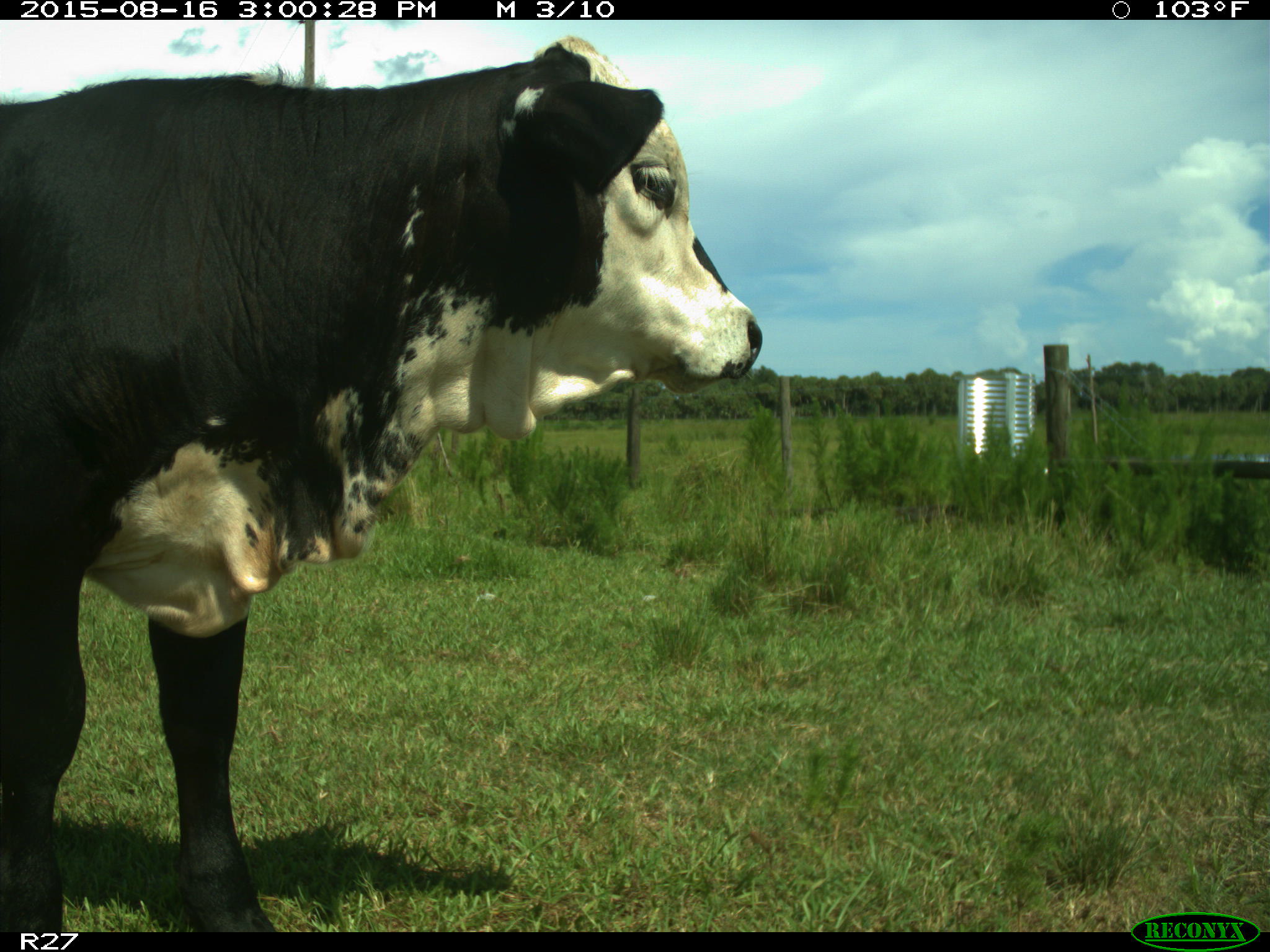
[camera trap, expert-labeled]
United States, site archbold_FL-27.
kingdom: Animalia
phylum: Chordata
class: Mammalia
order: Artiodactyla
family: Bovidae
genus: Bos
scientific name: Bos taurus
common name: domestic cow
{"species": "Bos taurus (domestic cow)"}